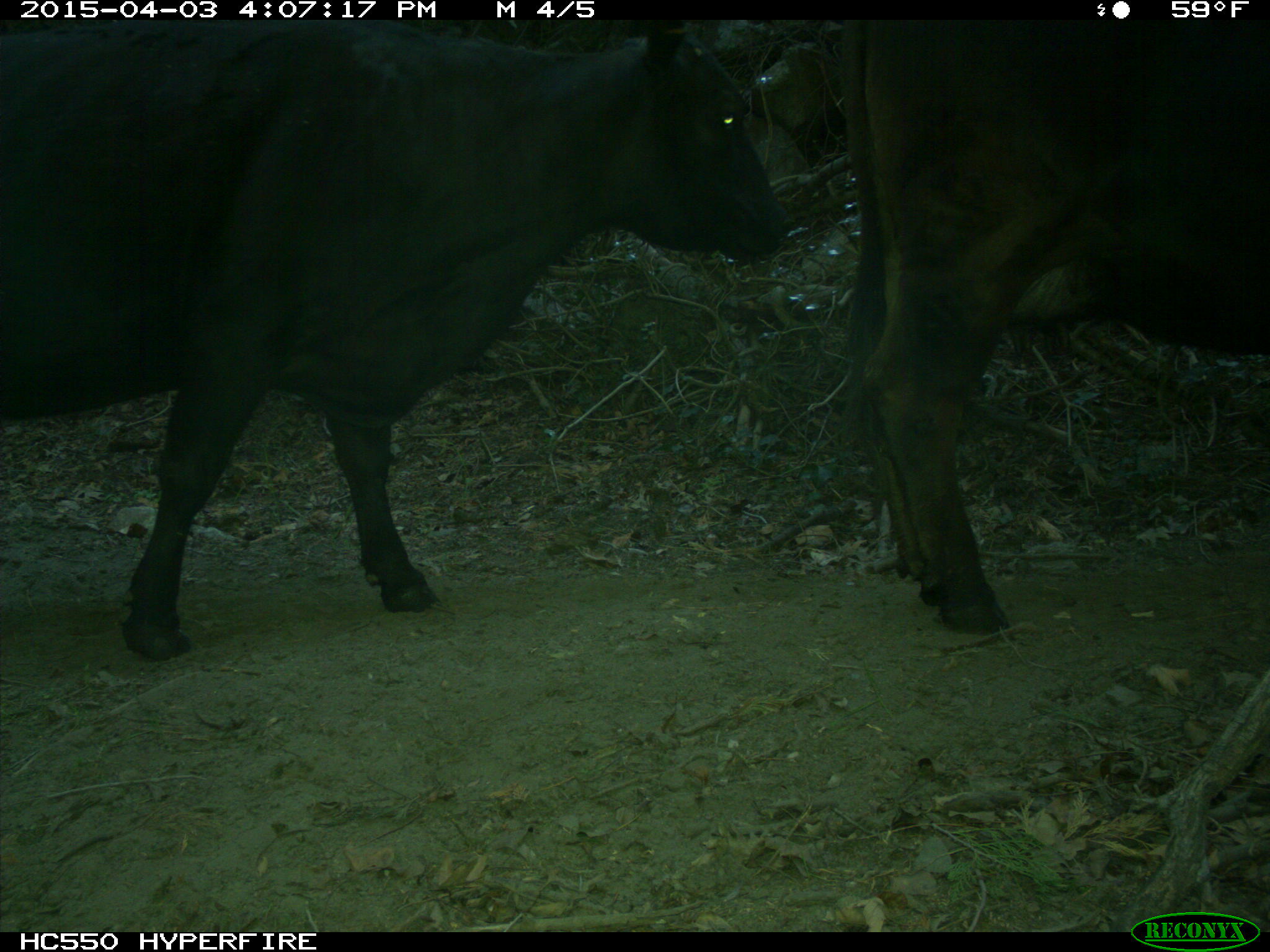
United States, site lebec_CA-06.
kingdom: Animalia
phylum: Chordata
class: Mammalia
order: Artiodactyla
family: Bovidae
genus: Bos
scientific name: Bos taurus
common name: domestic cow